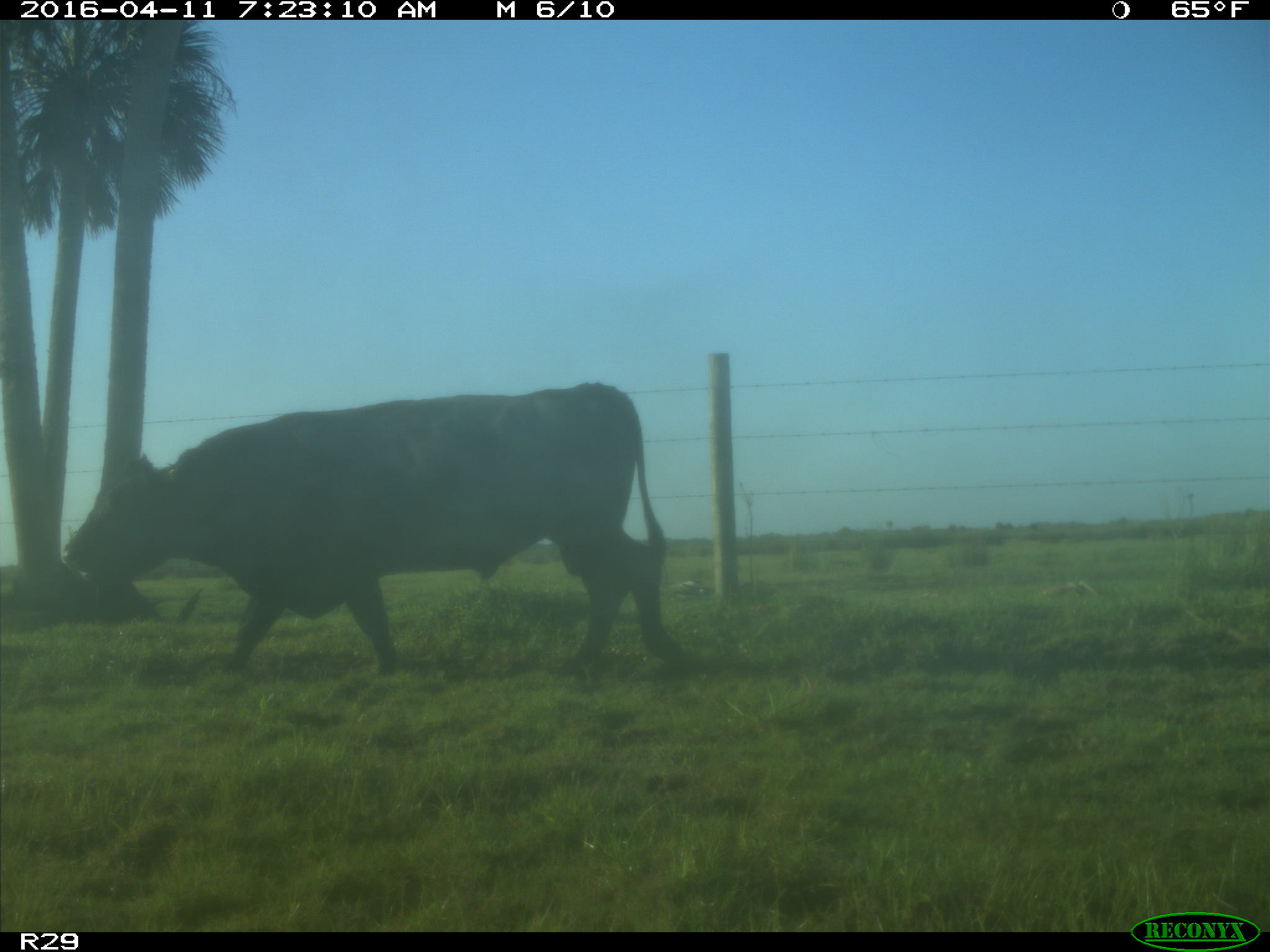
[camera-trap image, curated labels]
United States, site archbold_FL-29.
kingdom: Animalia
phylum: Chordata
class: Mammalia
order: Artiodactyla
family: Bovidae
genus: Bos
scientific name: Bos taurus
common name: domestic cow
Bos taurus (domestic cow).